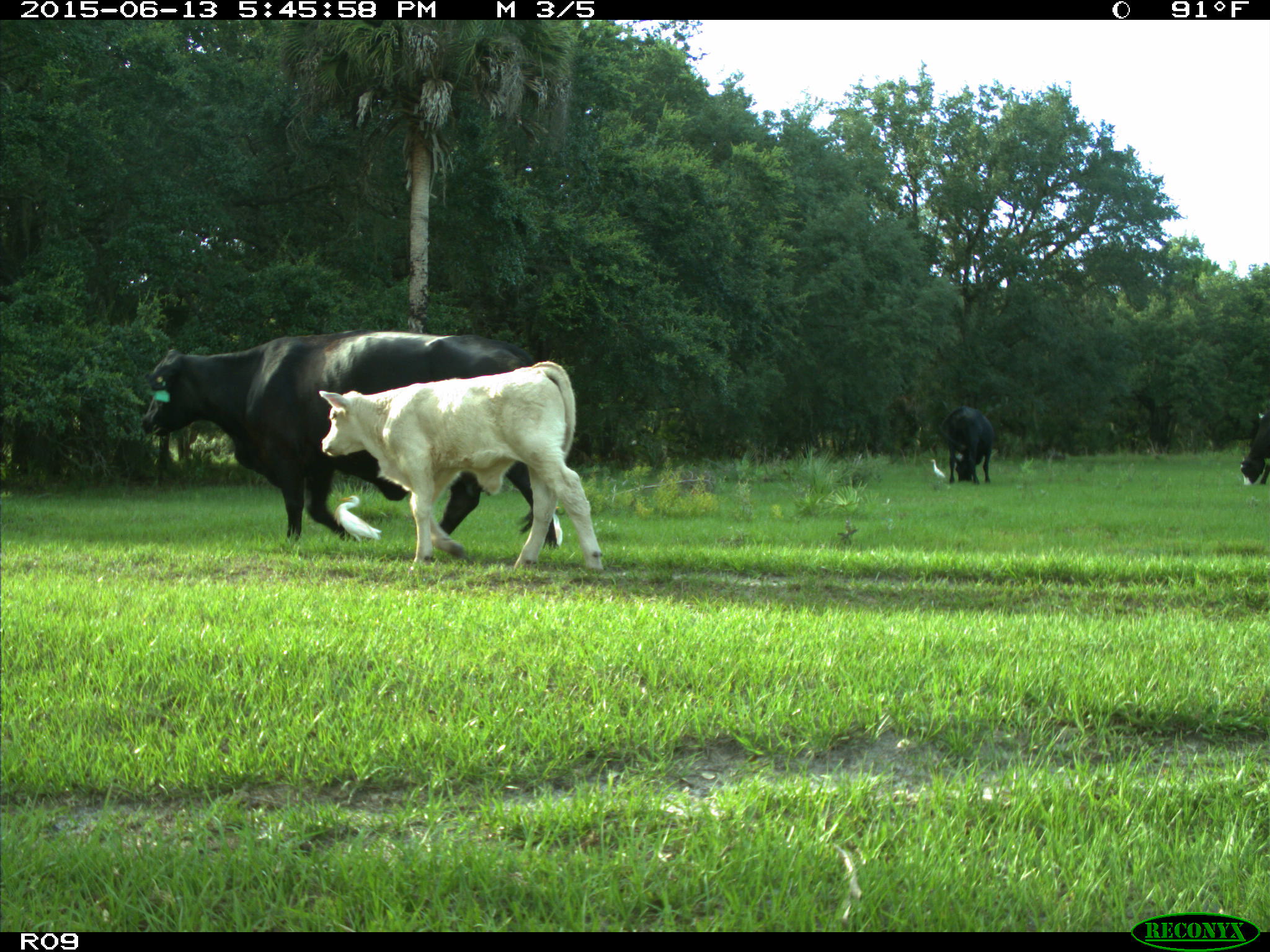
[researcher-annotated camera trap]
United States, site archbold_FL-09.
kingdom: Animalia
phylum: Chordata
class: Mammalia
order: Artiodactyla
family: Bovidae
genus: Bos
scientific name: Bos taurus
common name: domestic cow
Bos taurus (domestic cow).